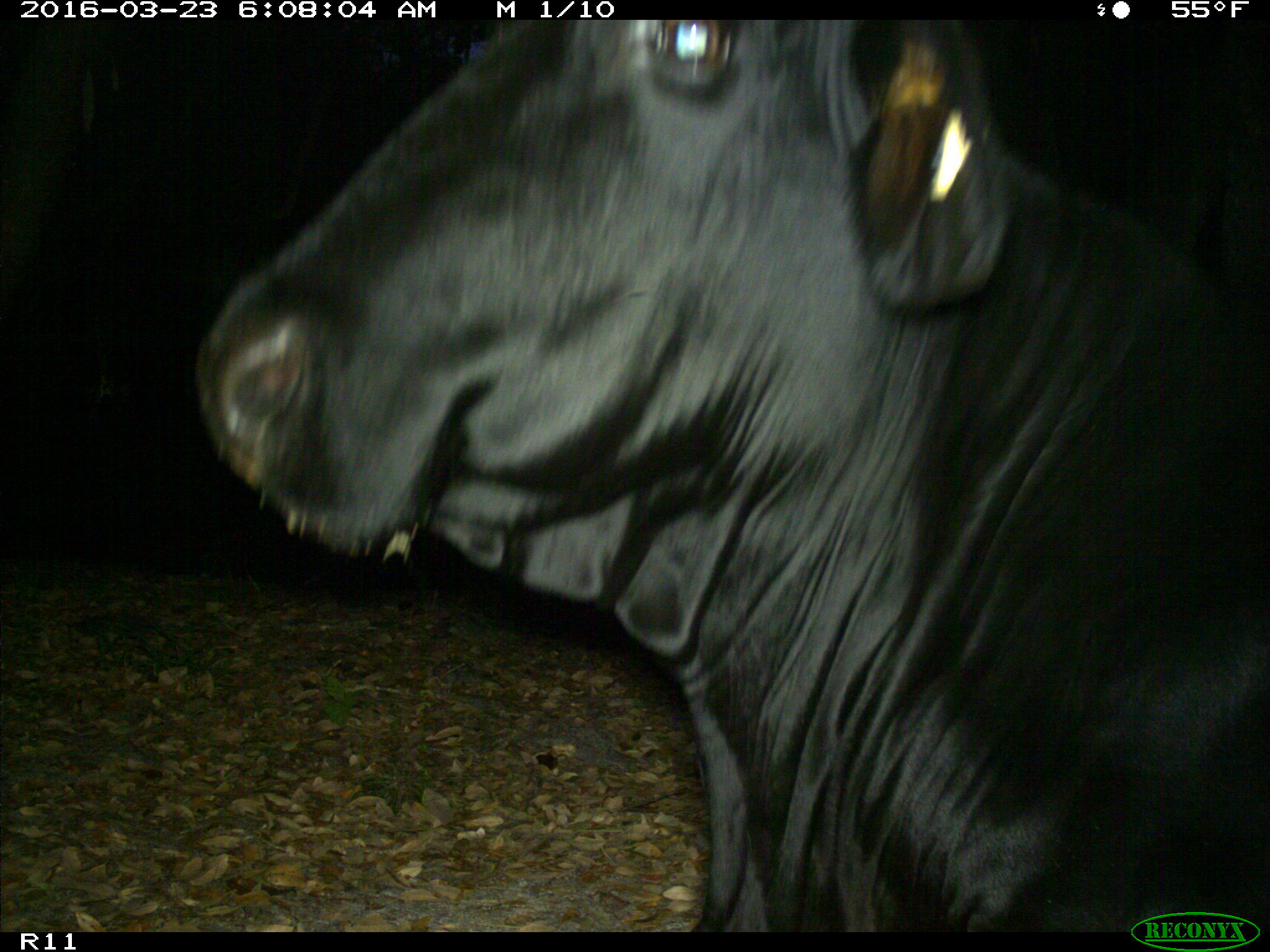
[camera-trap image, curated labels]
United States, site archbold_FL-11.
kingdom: Animalia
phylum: Chordata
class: Mammalia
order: Artiodactyla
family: Bovidae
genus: Bos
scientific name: Bos taurus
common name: domestic cow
Bos taurus (domestic cow).